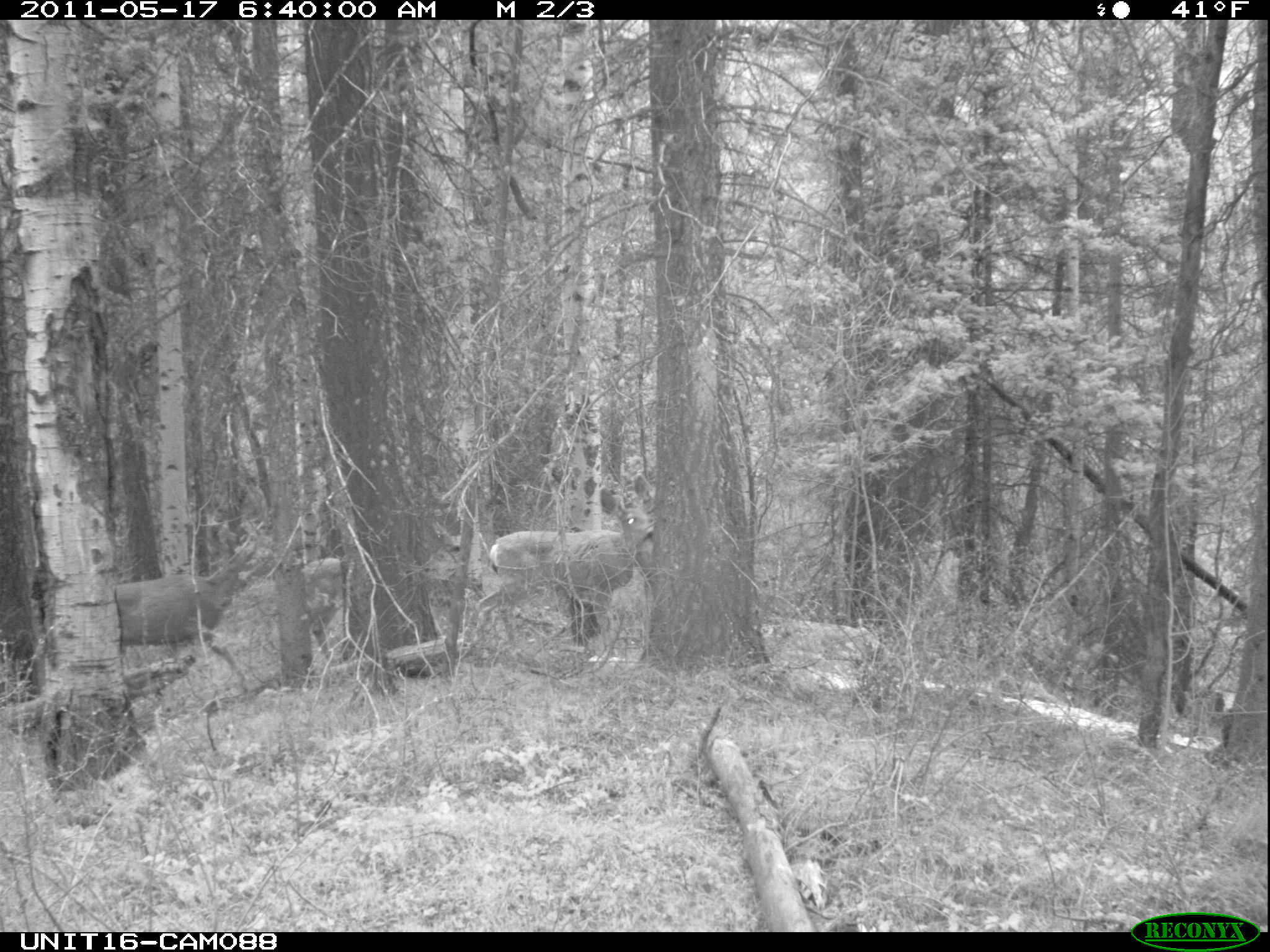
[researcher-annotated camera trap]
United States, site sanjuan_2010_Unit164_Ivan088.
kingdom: Animalia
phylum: Chordata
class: Mammalia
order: Artiodactyla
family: Cervidae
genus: Odocoileus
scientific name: Odocoileus hemionus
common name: mule deer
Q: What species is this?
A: Odocoileus hemionus (mule deer).